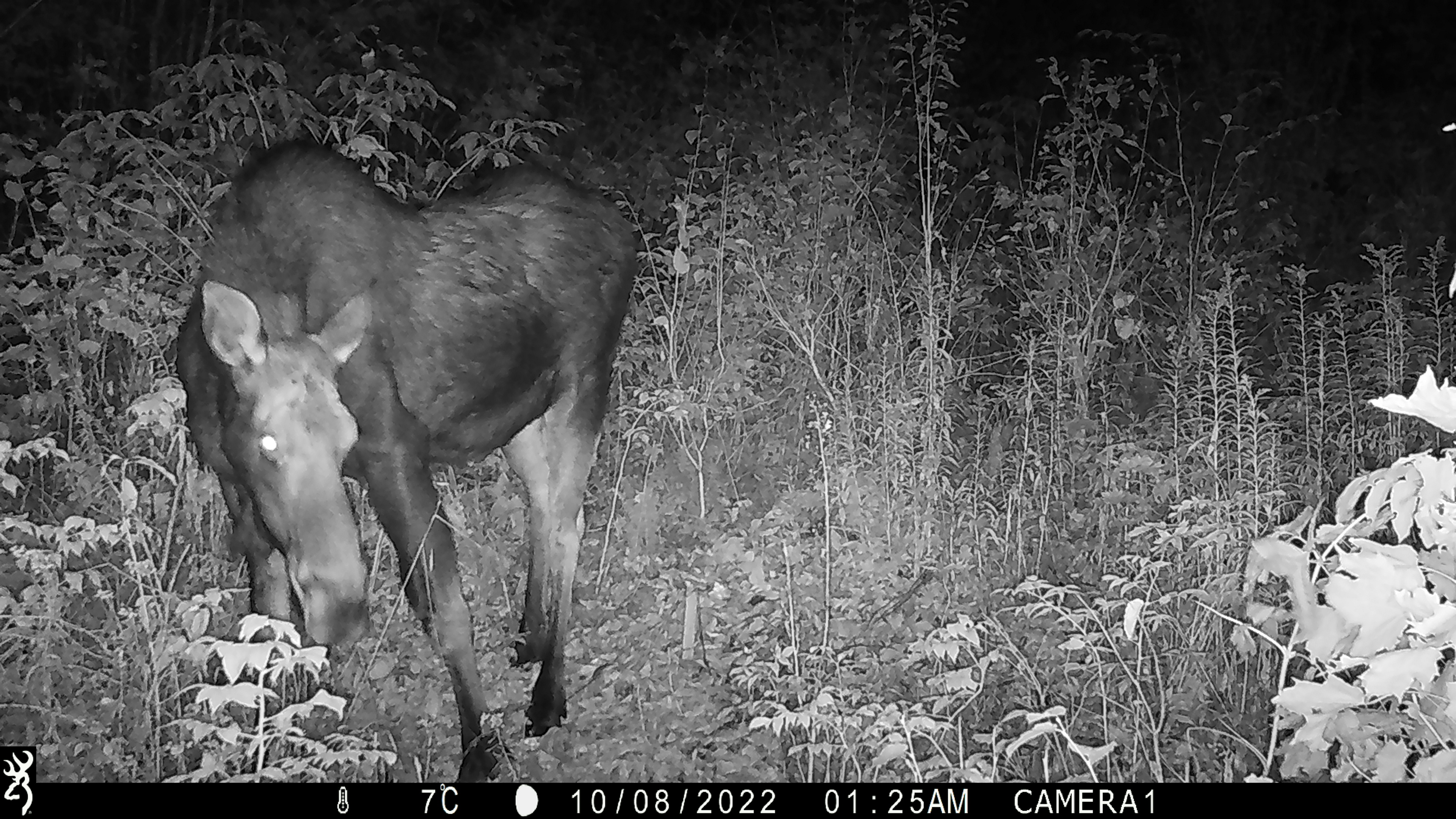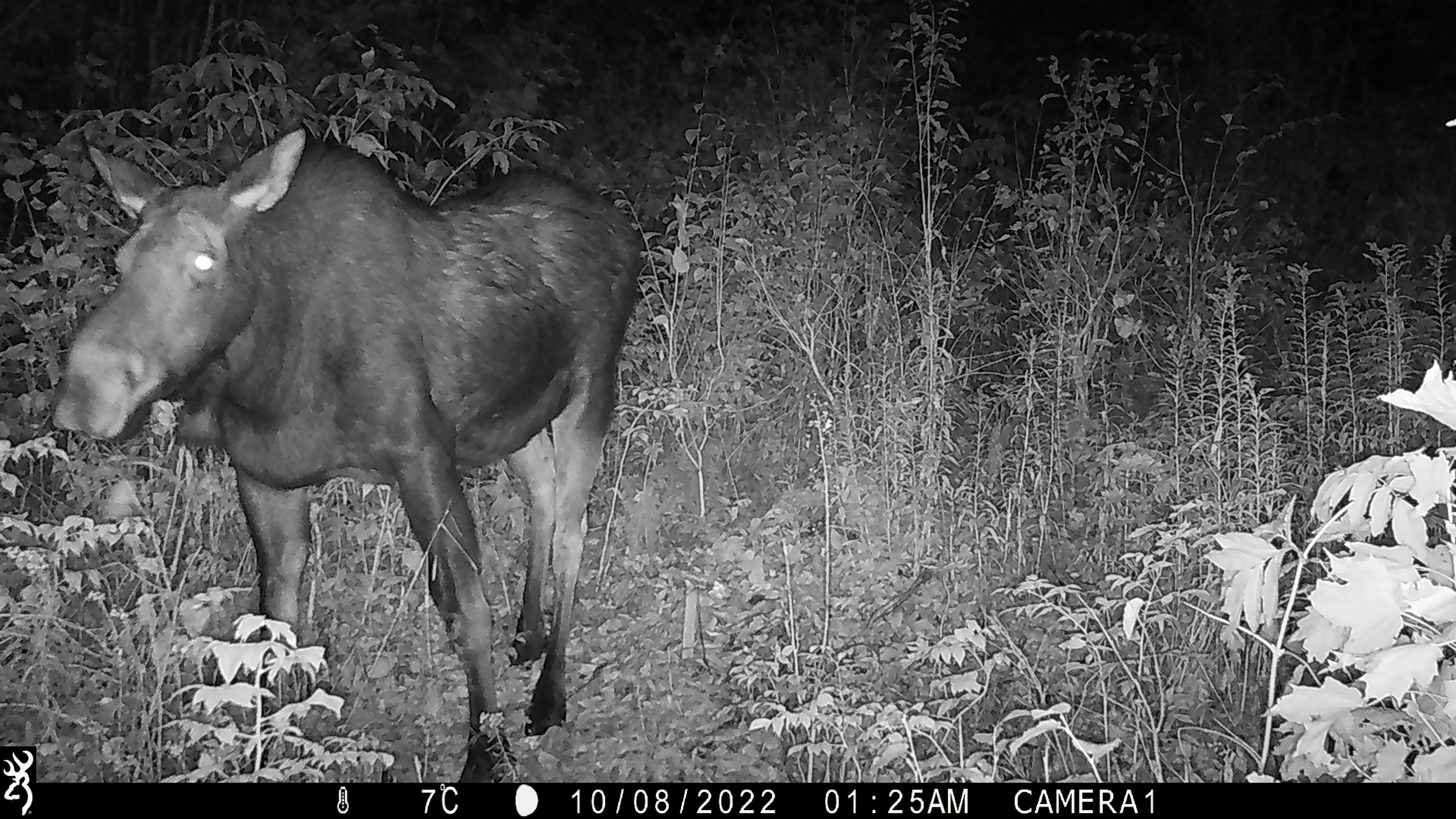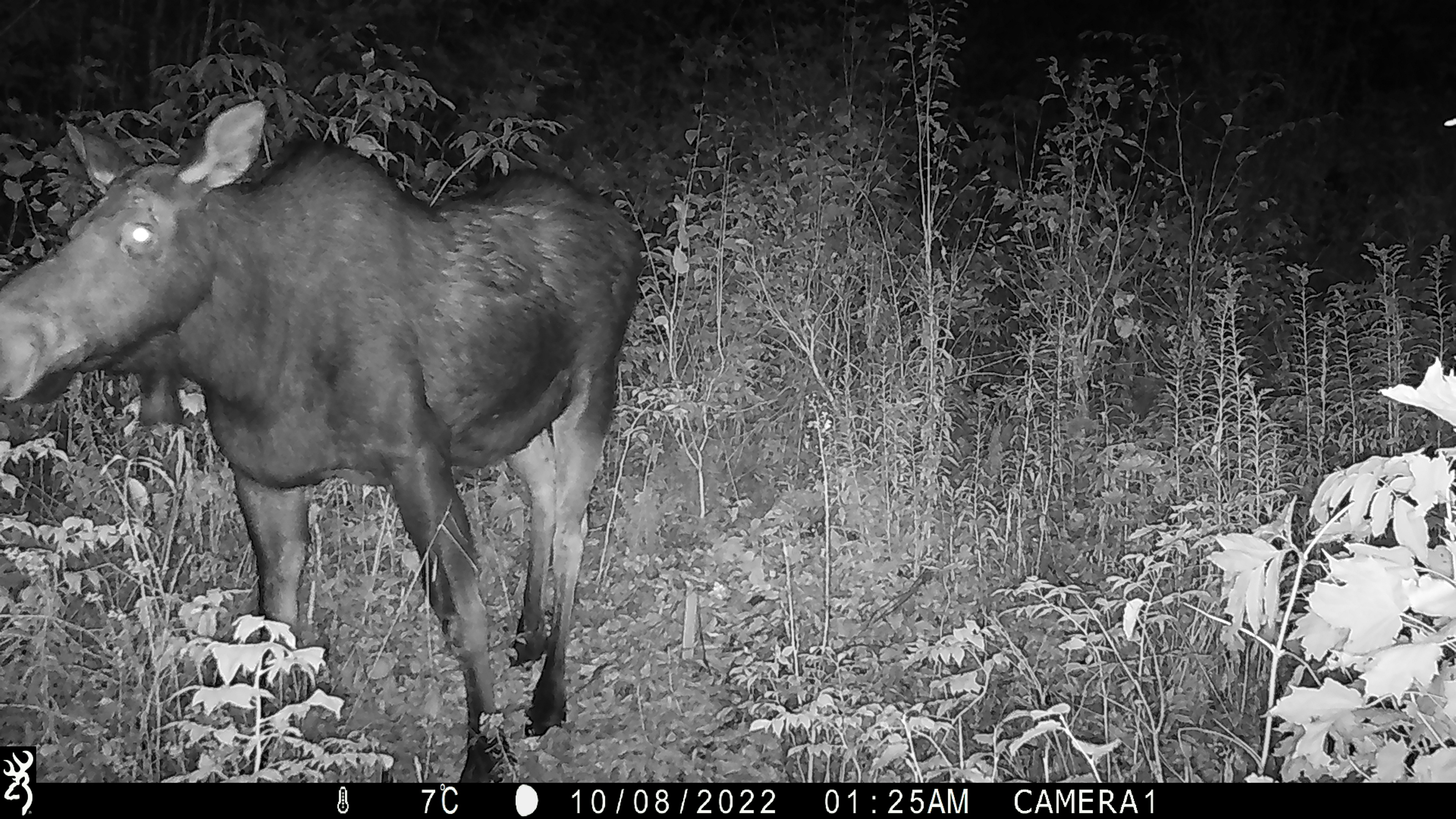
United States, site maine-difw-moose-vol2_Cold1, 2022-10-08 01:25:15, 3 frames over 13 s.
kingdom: Animalia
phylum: Chordata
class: Mammalia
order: Artiodactyla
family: Cervidae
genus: Alces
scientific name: Alces alces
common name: moose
Moose (Alces alces).